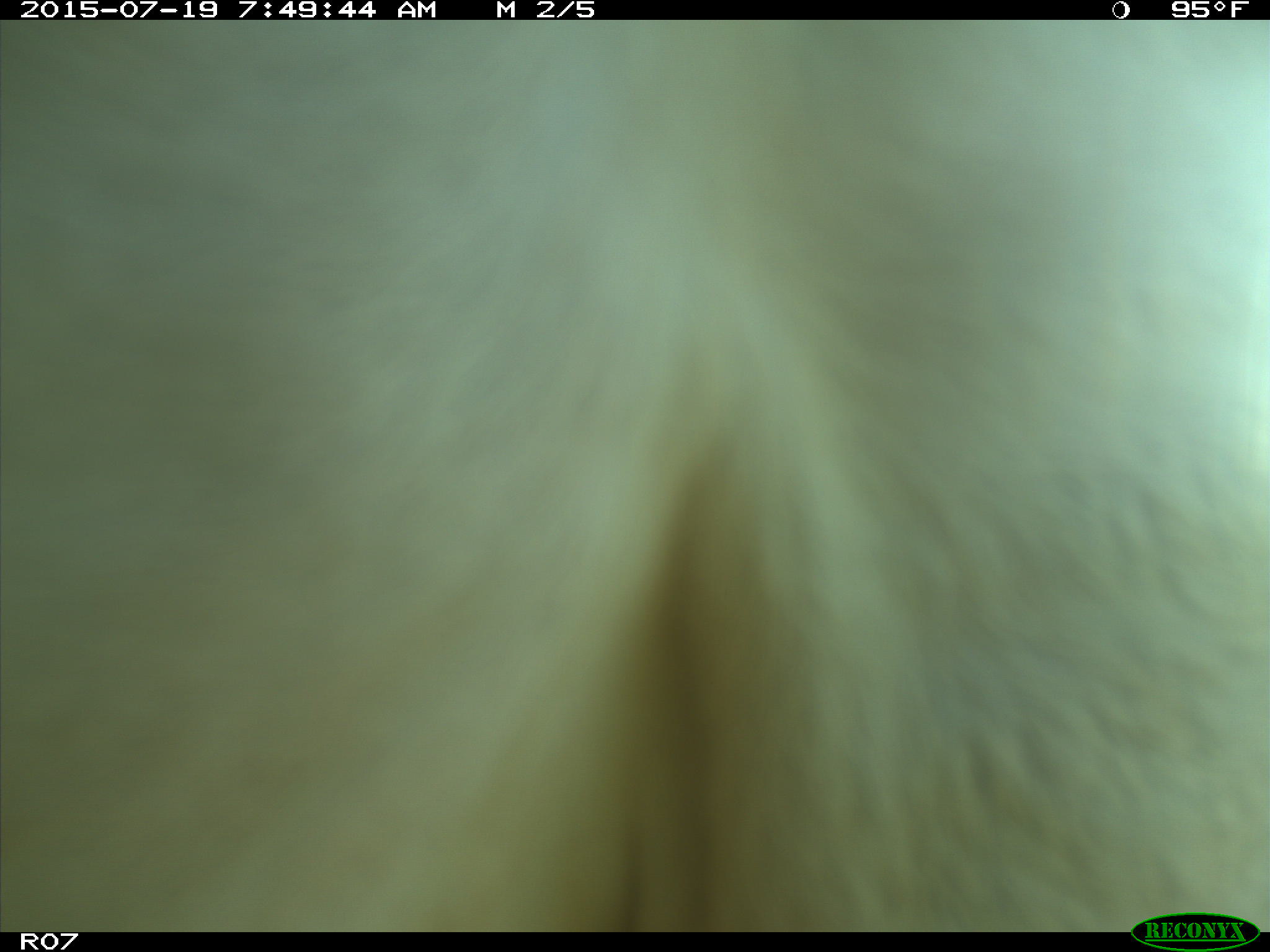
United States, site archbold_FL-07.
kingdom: Animalia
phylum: Chordata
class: Mammalia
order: Artiodactyla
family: Bovidae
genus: Bos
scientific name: Bos taurus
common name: domestic cow